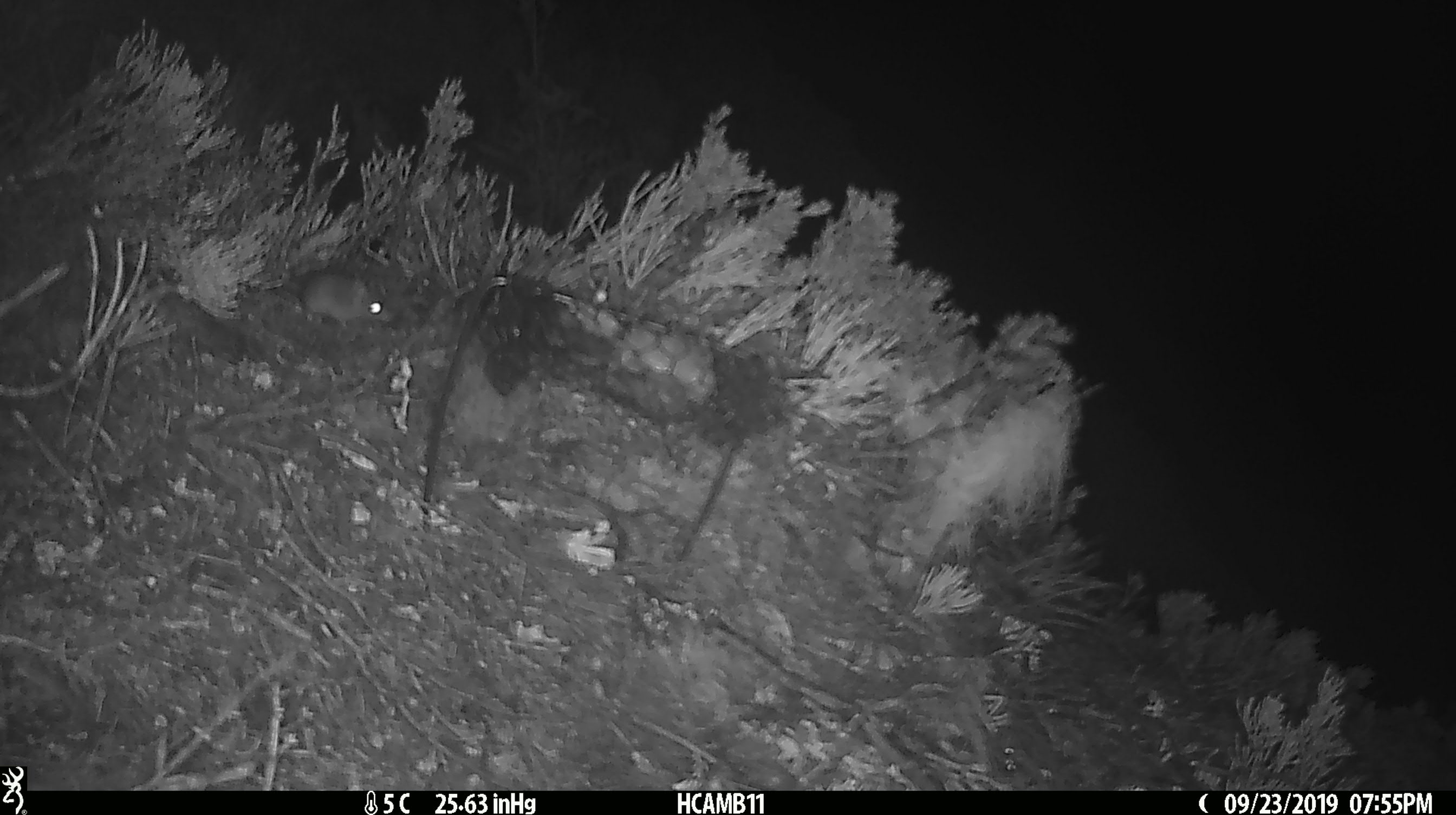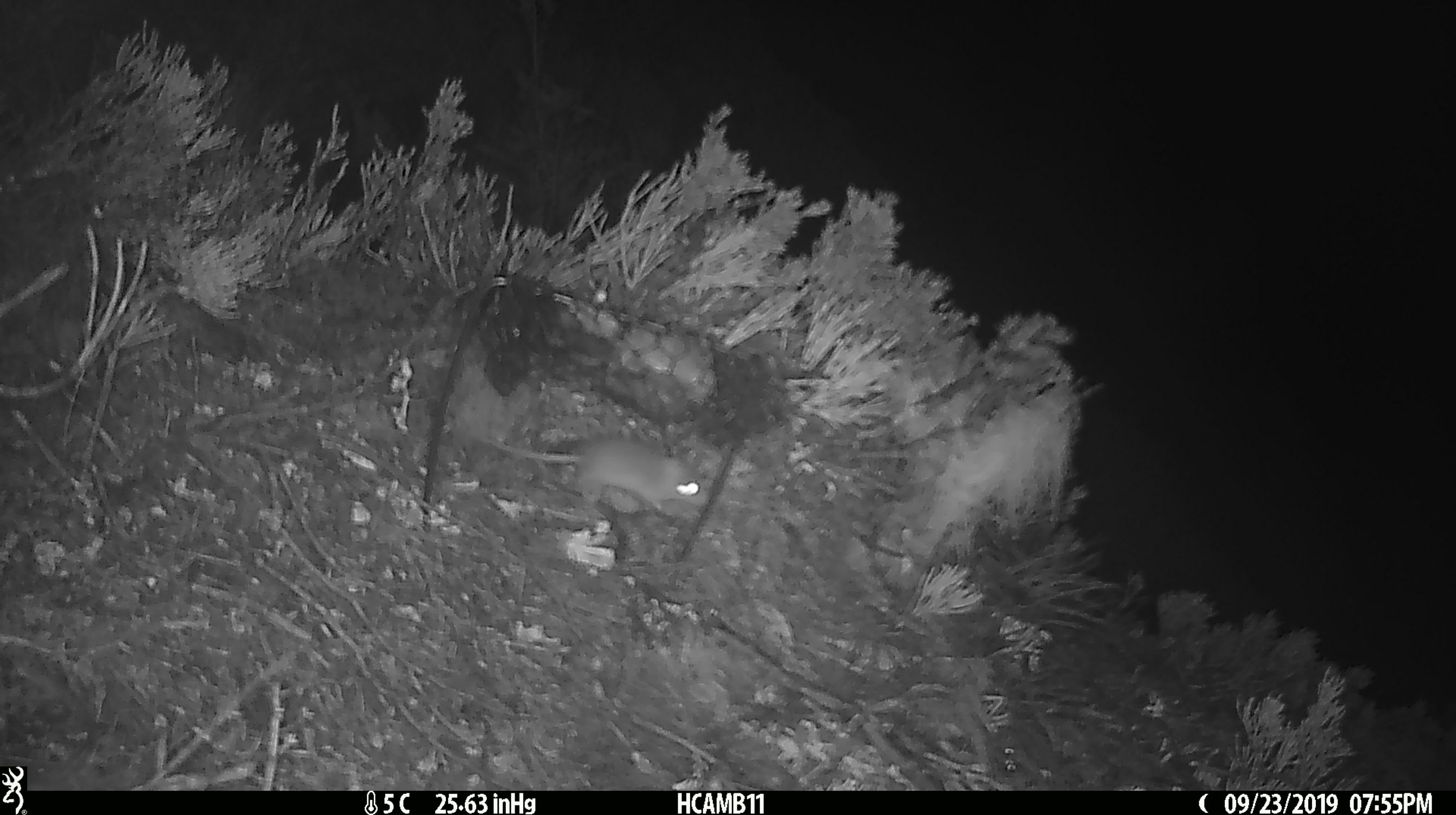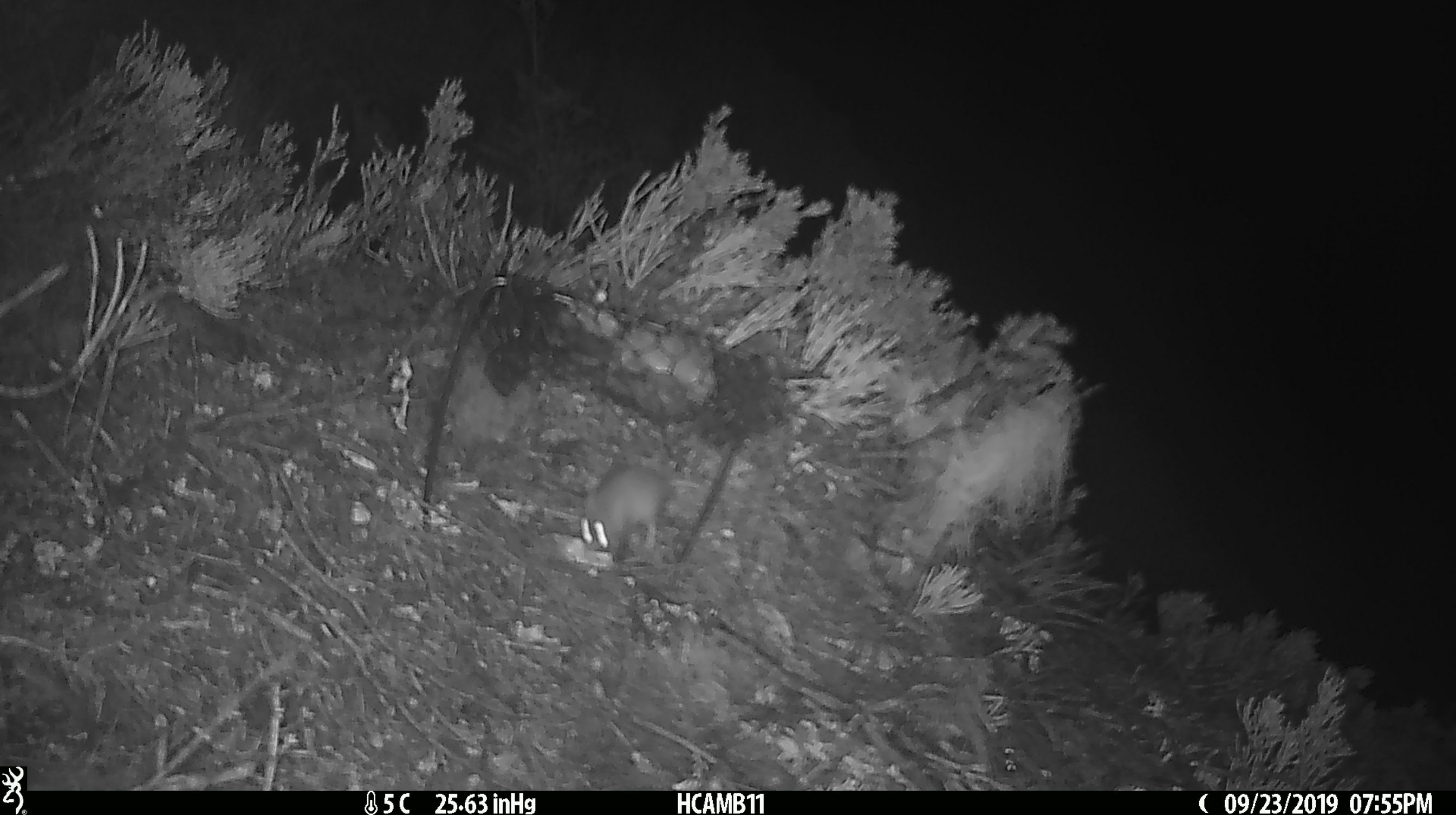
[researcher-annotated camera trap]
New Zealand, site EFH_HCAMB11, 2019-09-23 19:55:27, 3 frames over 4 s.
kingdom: Animalia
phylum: Chordata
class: Mammalia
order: Rodentia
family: Muridae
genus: Mus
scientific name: Mus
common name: mouse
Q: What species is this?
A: Mouse (Mus).